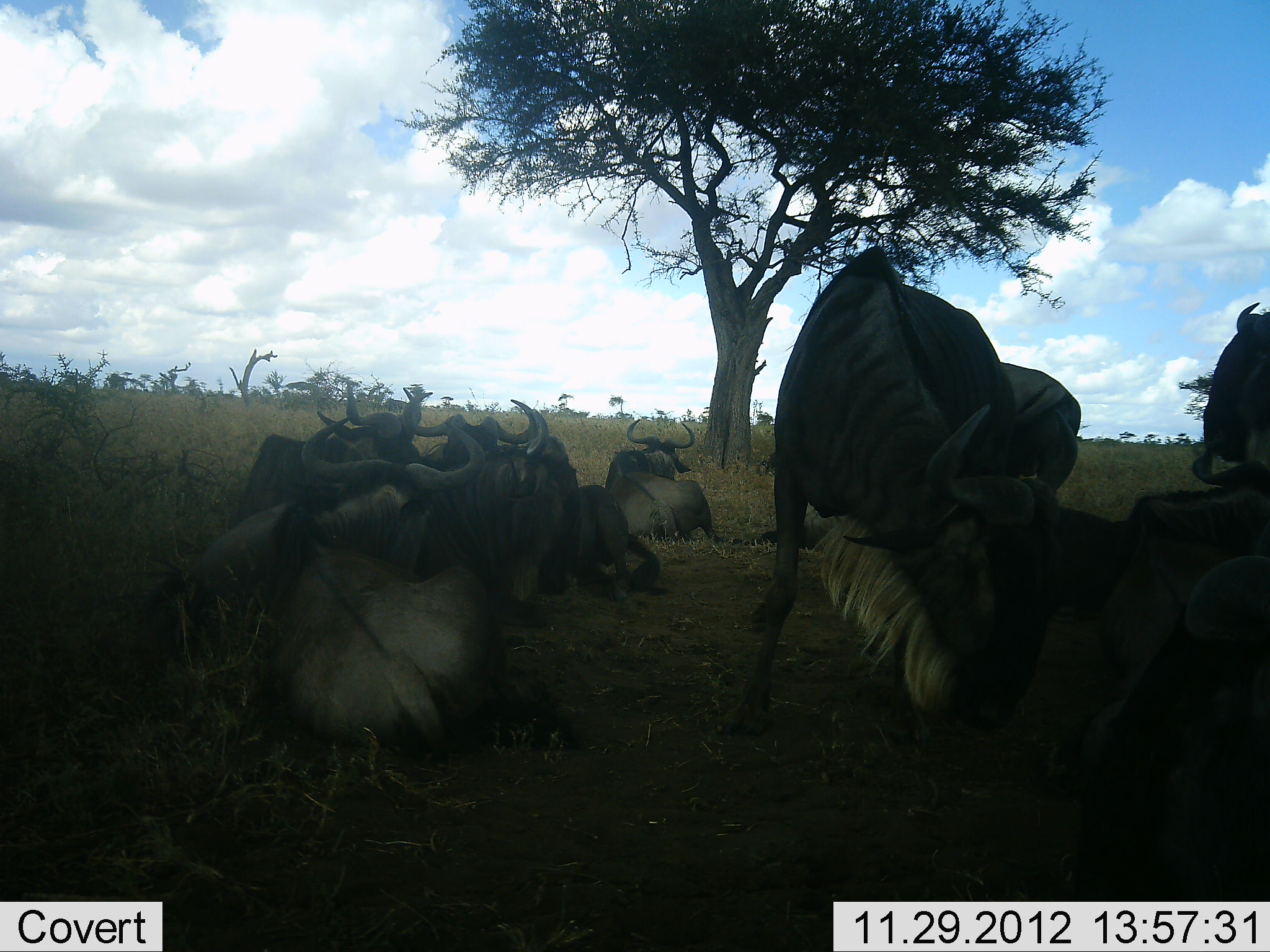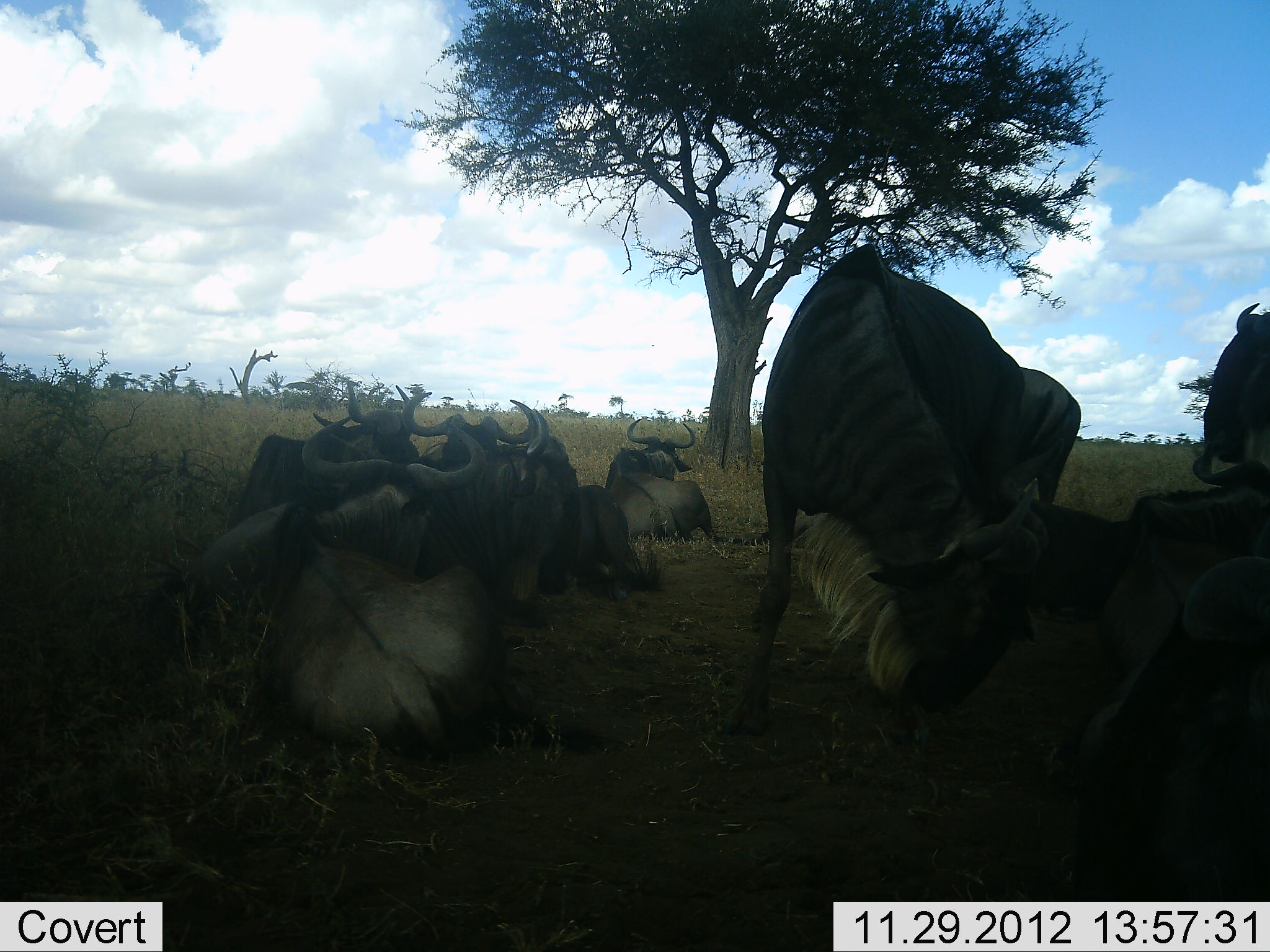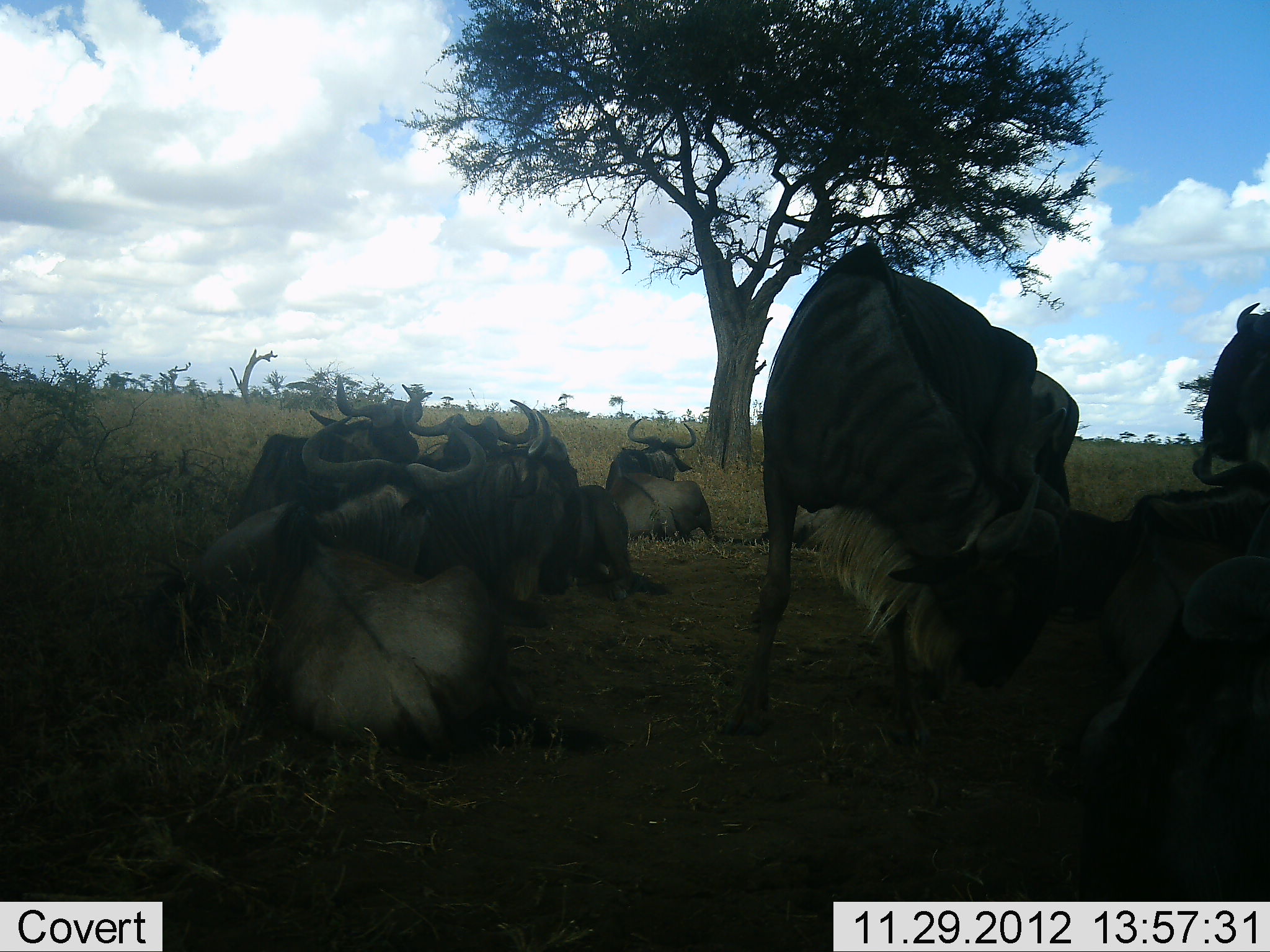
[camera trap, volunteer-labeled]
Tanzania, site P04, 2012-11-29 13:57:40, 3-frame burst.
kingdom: Animalia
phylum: Chordata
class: Mammalia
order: Artiodactyla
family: Bovidae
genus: Connochaetes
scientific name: Connochaetes taurinus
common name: blue wildebeest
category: wildebeest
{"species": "wildebeest (blue wildebeest) (Connochaetes taurinus)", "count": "10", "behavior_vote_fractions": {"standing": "50%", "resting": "100%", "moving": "0%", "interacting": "10%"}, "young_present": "0%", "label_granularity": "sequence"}